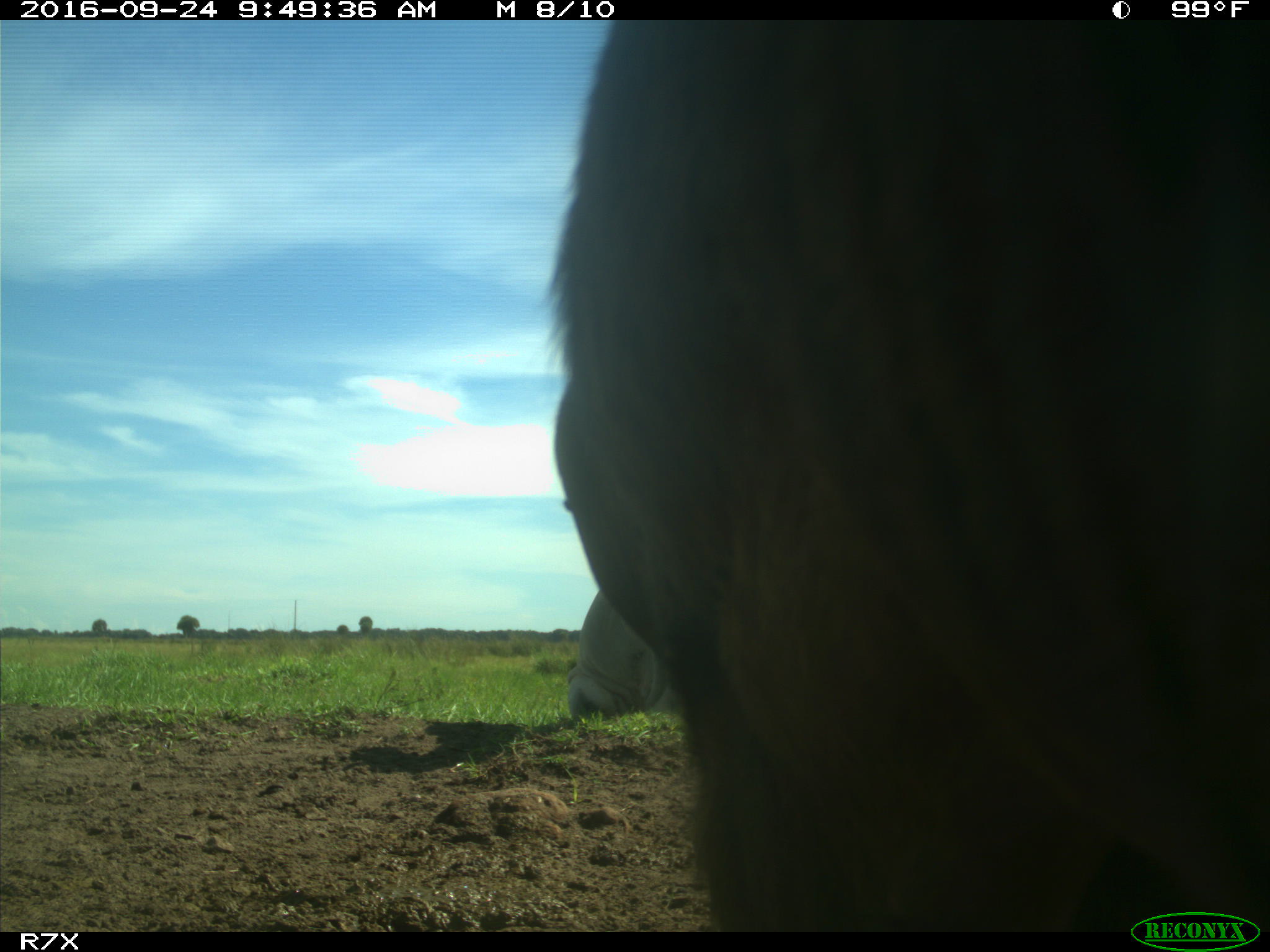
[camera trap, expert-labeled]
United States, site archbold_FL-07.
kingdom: Animalia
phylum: Chordata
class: Mammalia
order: Artiodactyla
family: Bovidae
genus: Bos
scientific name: Bos taurus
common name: domestic cow